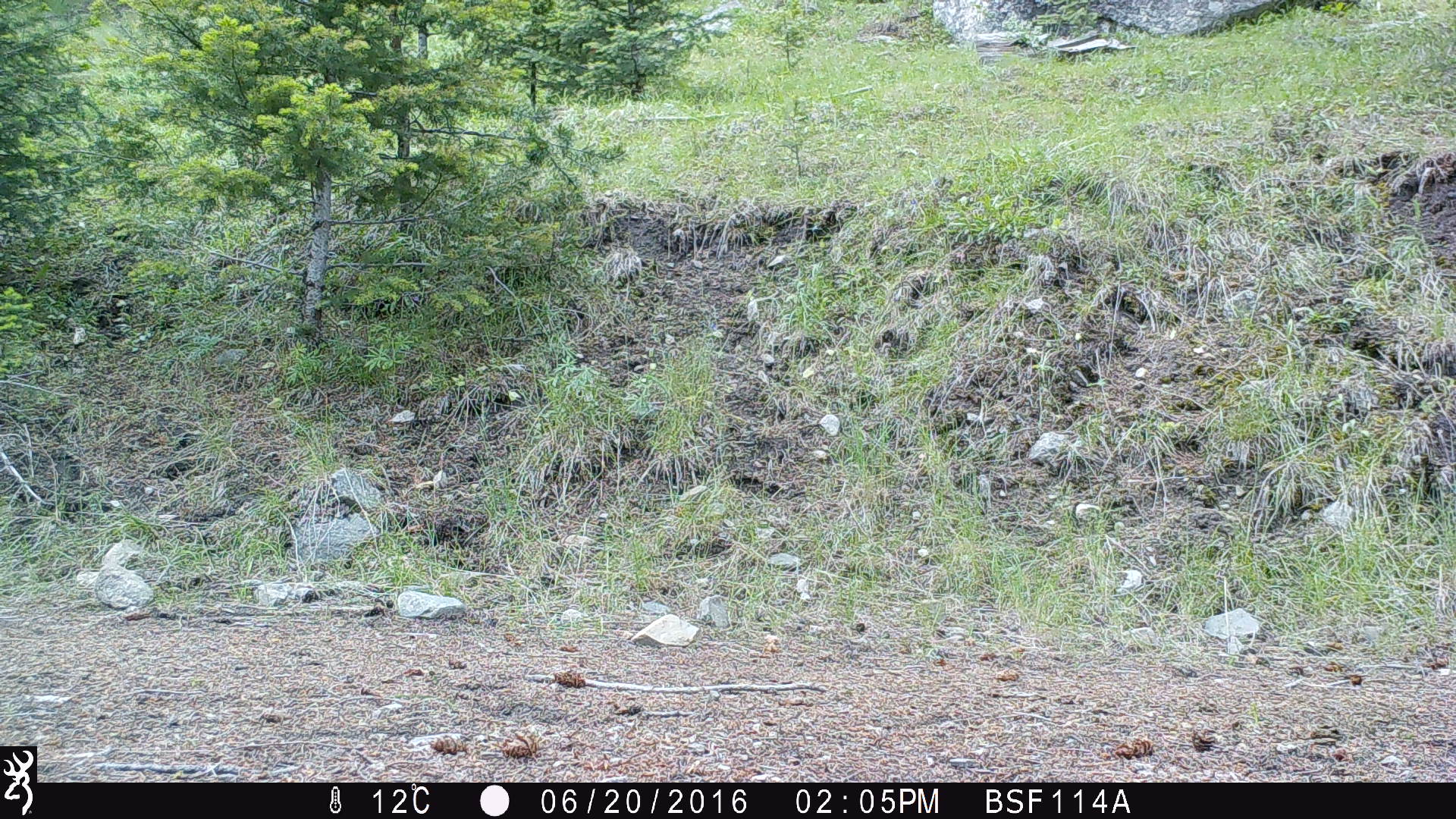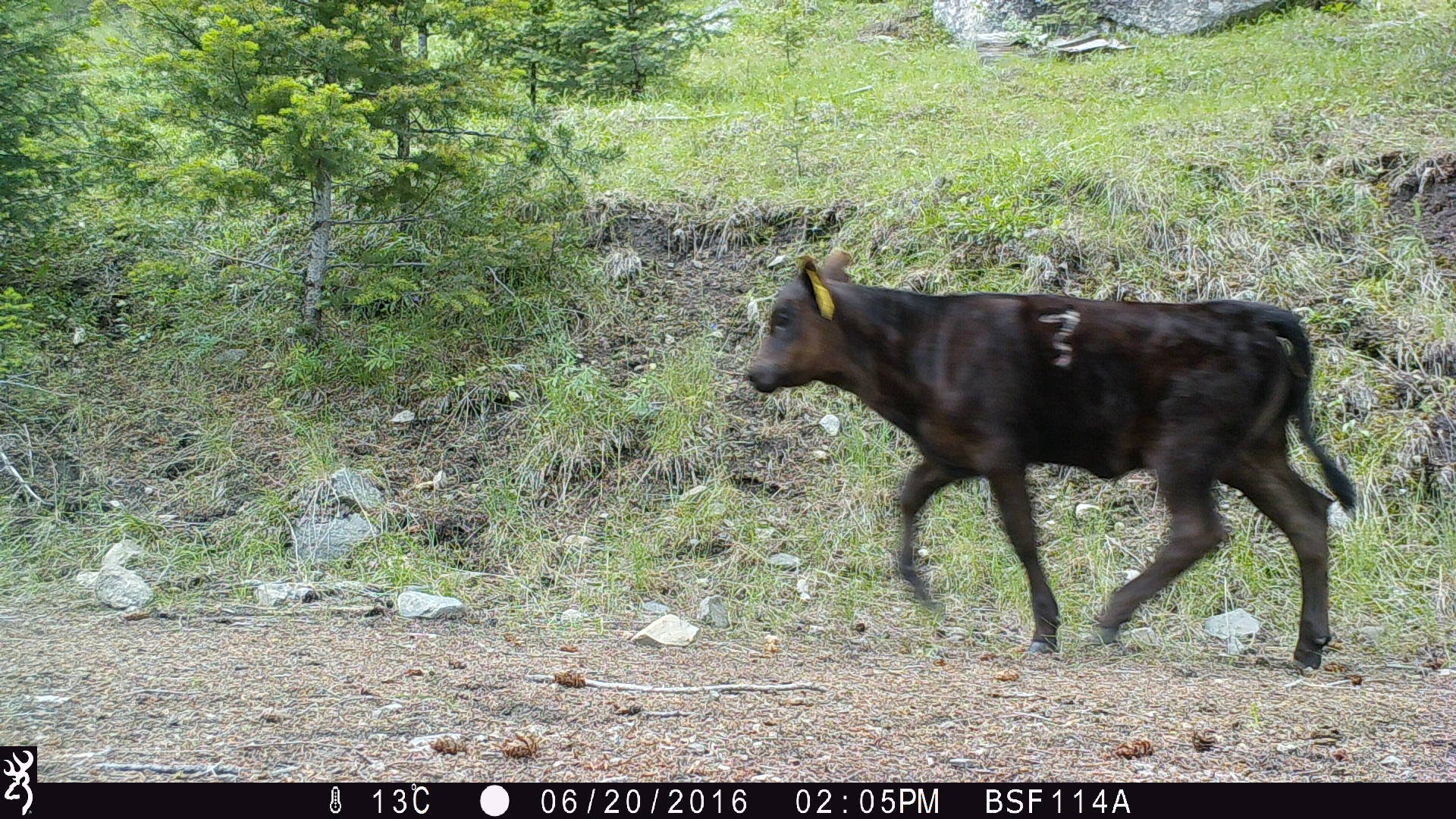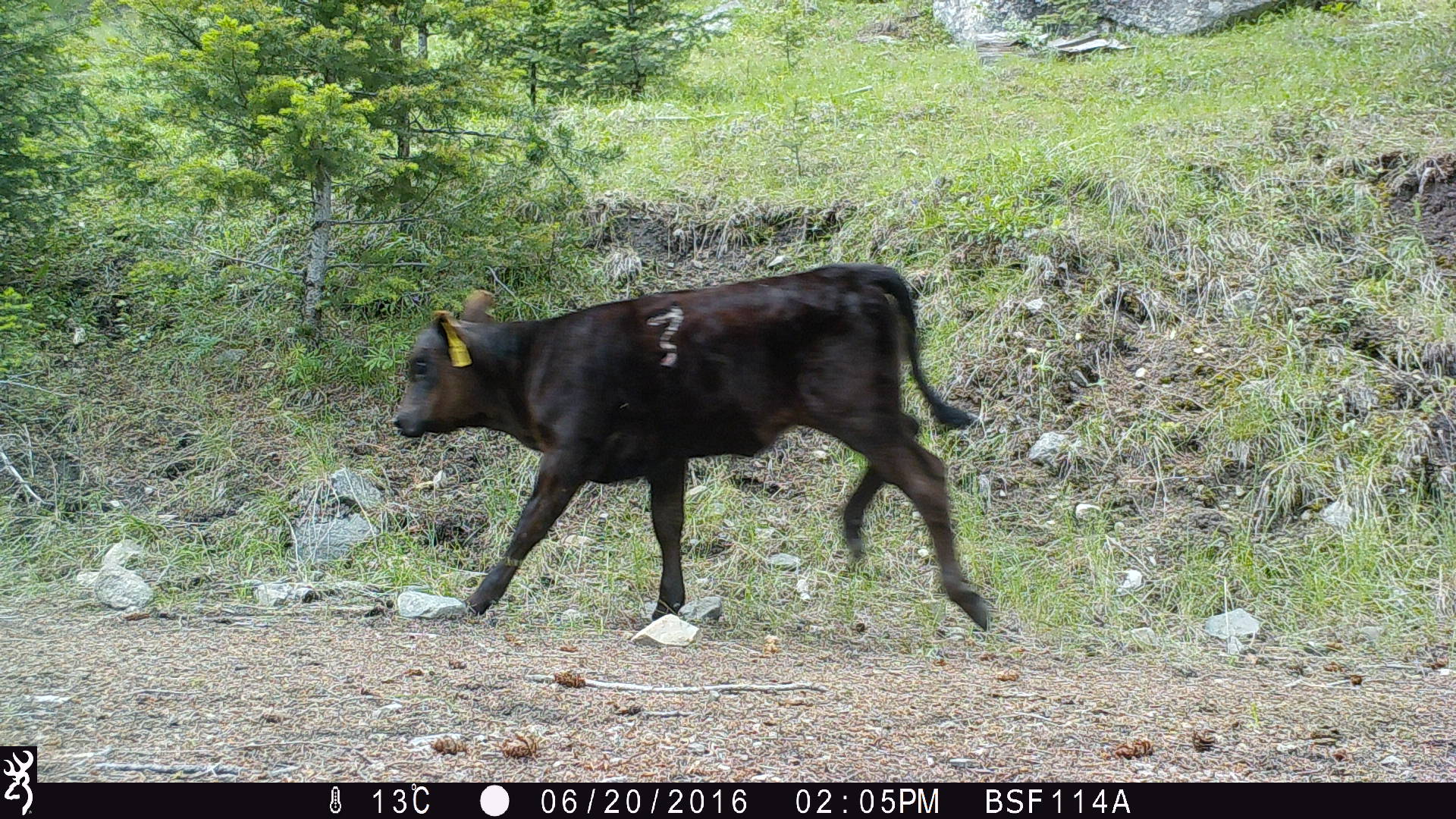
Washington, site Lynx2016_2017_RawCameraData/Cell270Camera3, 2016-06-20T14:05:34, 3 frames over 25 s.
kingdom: Animalia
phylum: Chordata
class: Mammalia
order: Artiodactyla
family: Bovidae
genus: Bos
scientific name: Bos taurus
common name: domestic cattle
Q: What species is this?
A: Domestic cattle (Bos taurus).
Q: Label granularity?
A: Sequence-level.